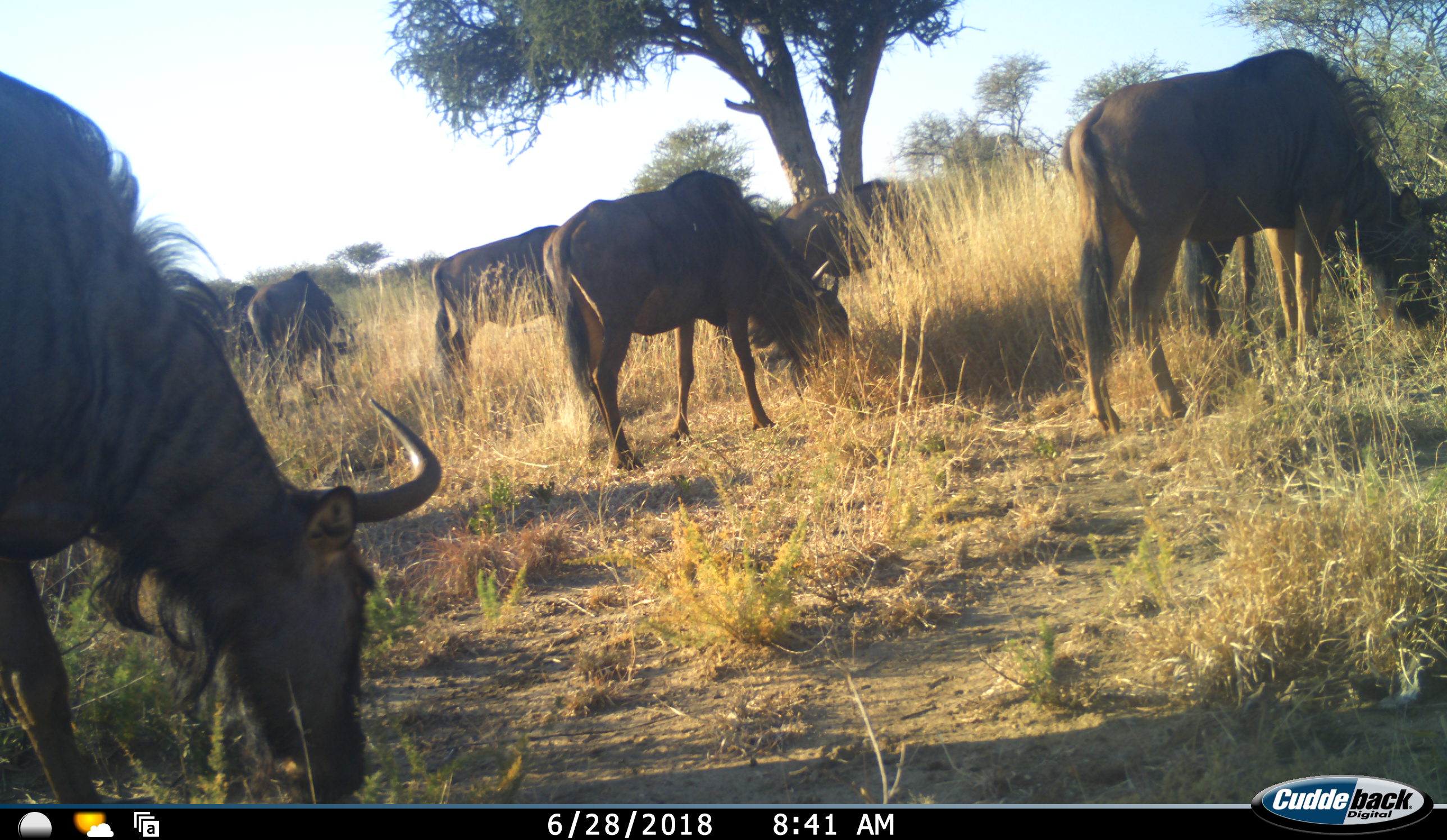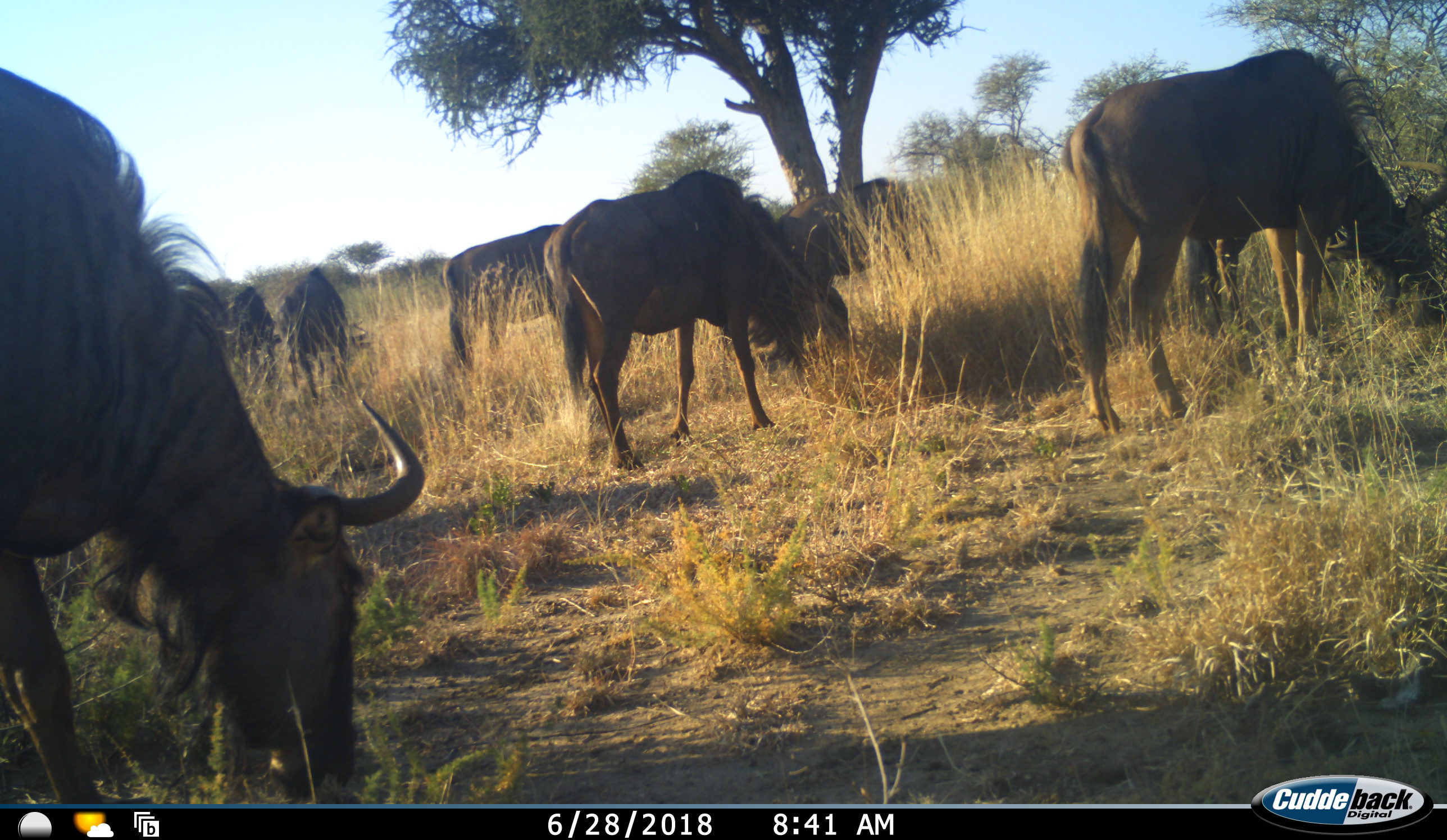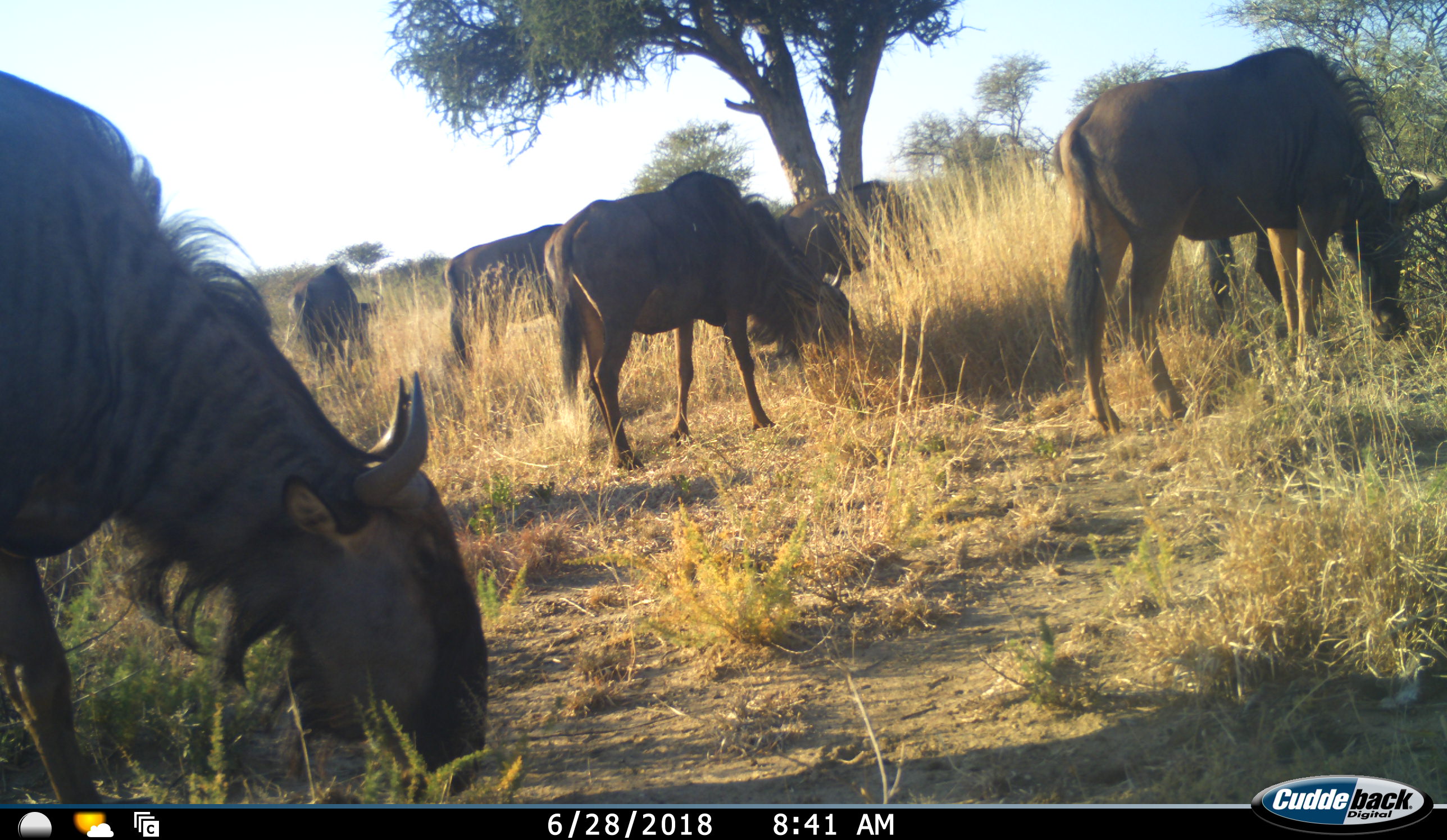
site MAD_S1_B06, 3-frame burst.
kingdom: Animalia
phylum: Chordata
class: Mammalia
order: Artiodactyla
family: Bovidae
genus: Connochaetes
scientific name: Connochaetes taurinus taurinus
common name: blue wildebeest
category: wildebeestblue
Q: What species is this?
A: Wildebeestblue (blue wildebeest) (Connochaetes taurinus taurinus).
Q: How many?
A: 8.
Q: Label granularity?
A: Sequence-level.